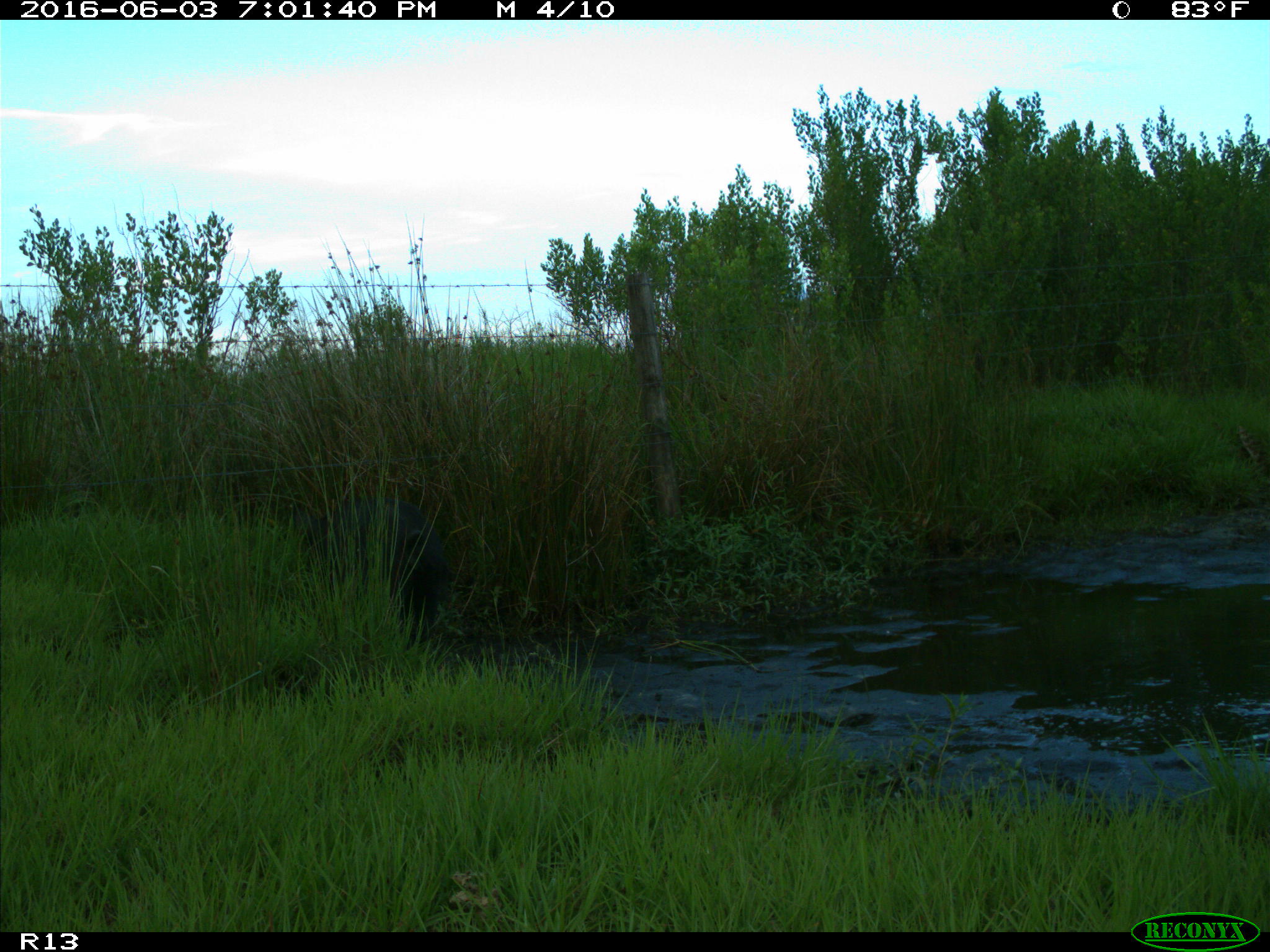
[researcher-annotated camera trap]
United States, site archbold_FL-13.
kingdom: Animalia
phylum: Chordata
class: Mammalia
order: Artiodactyla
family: Suidae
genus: Sus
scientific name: Sus scrofa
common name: wild boar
Sus scrofa (wild boar).